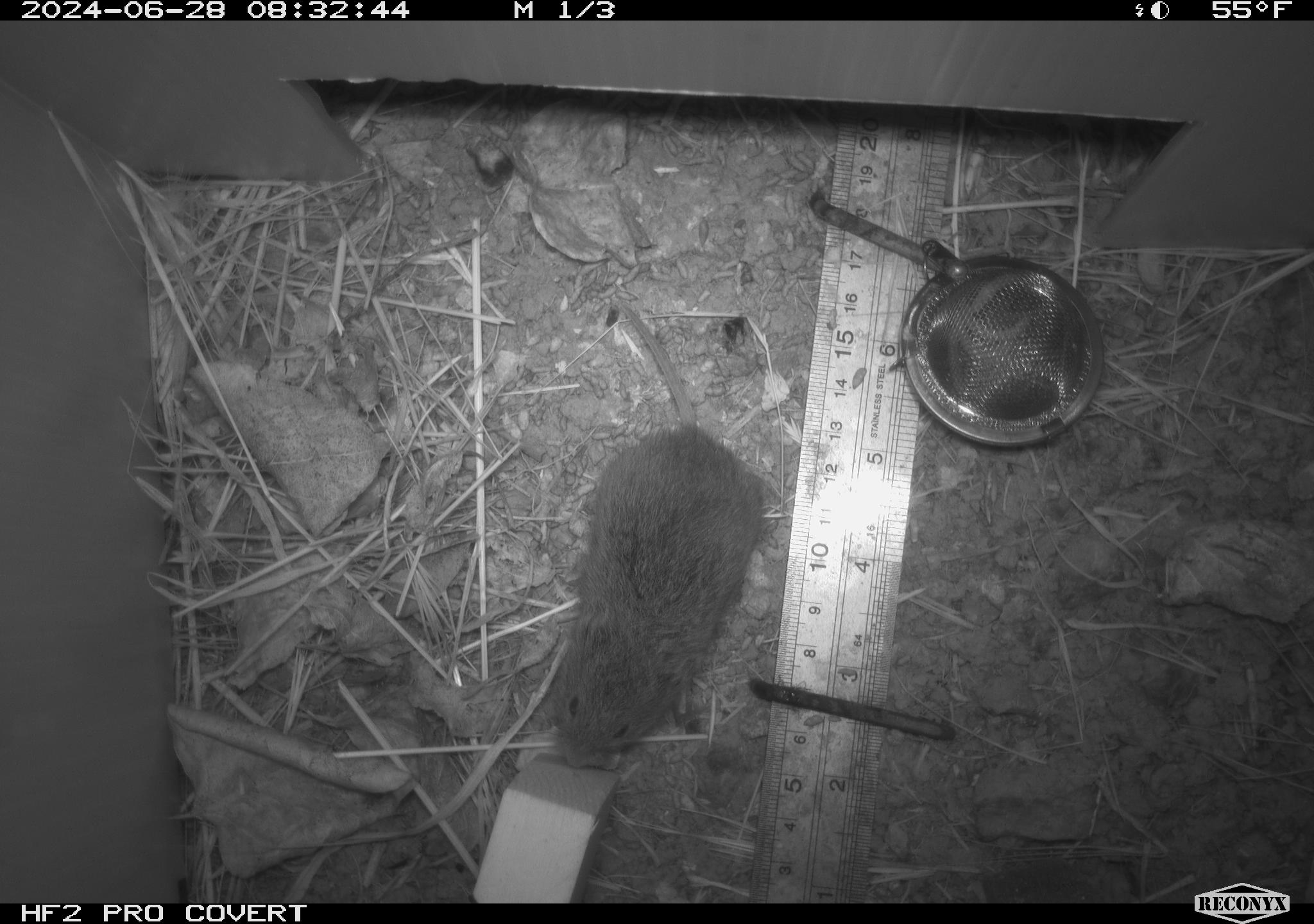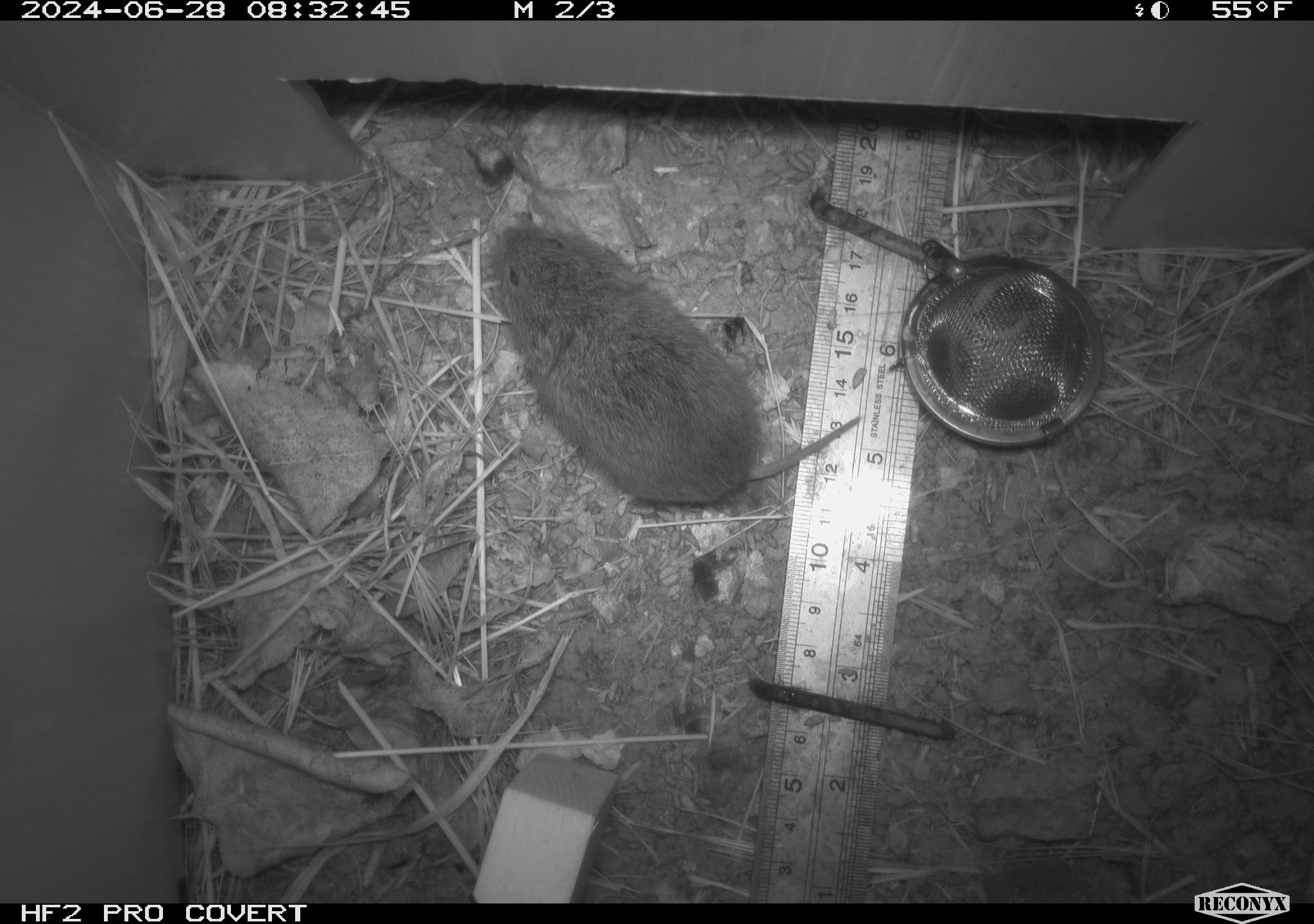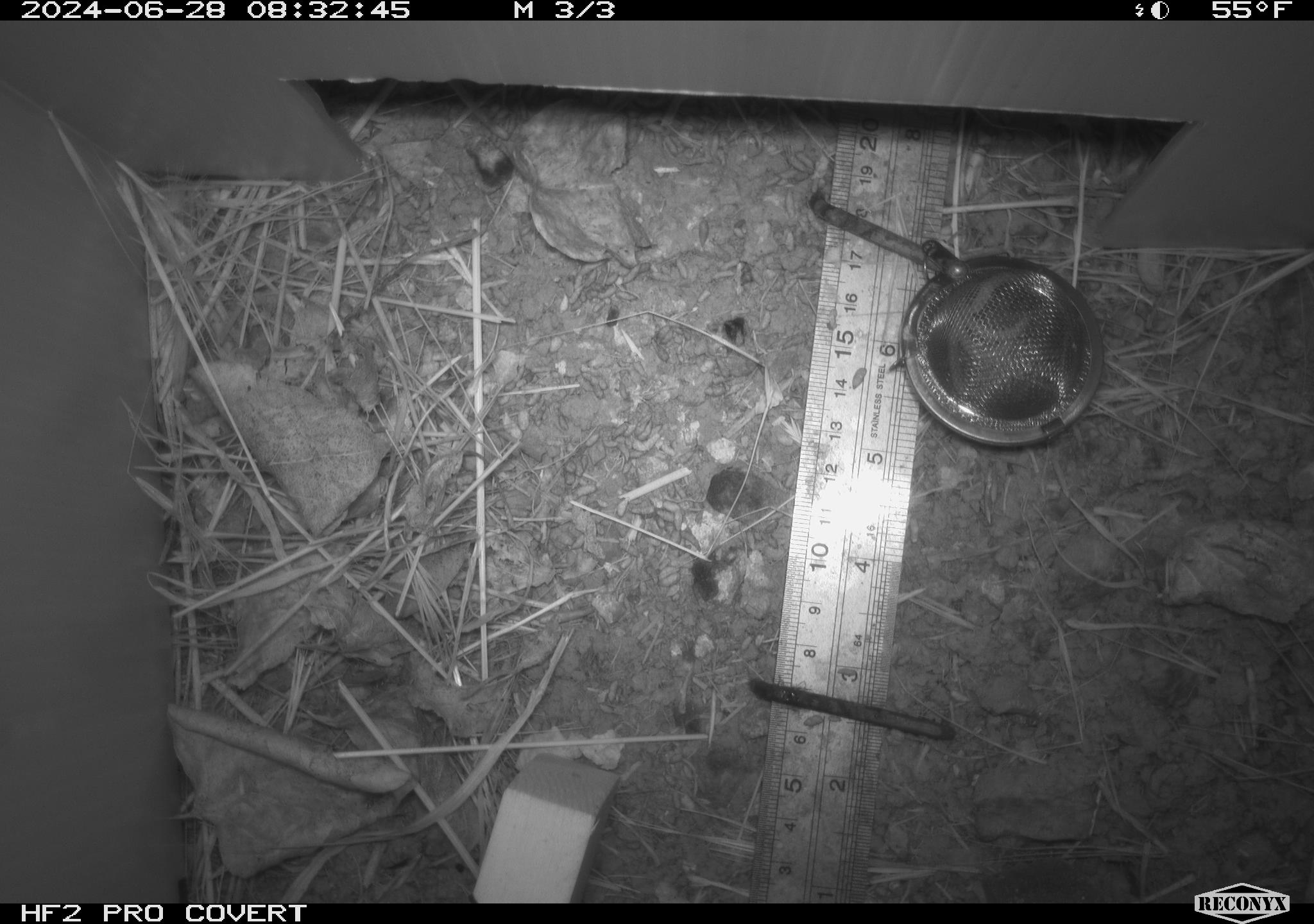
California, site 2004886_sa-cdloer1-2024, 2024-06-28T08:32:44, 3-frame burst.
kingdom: Animalia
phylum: Chordata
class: Mammalia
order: Rodentia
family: Cricetidae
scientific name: Arvicolinae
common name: voles, lemmings, and muskrats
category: arvicolinae subfamily